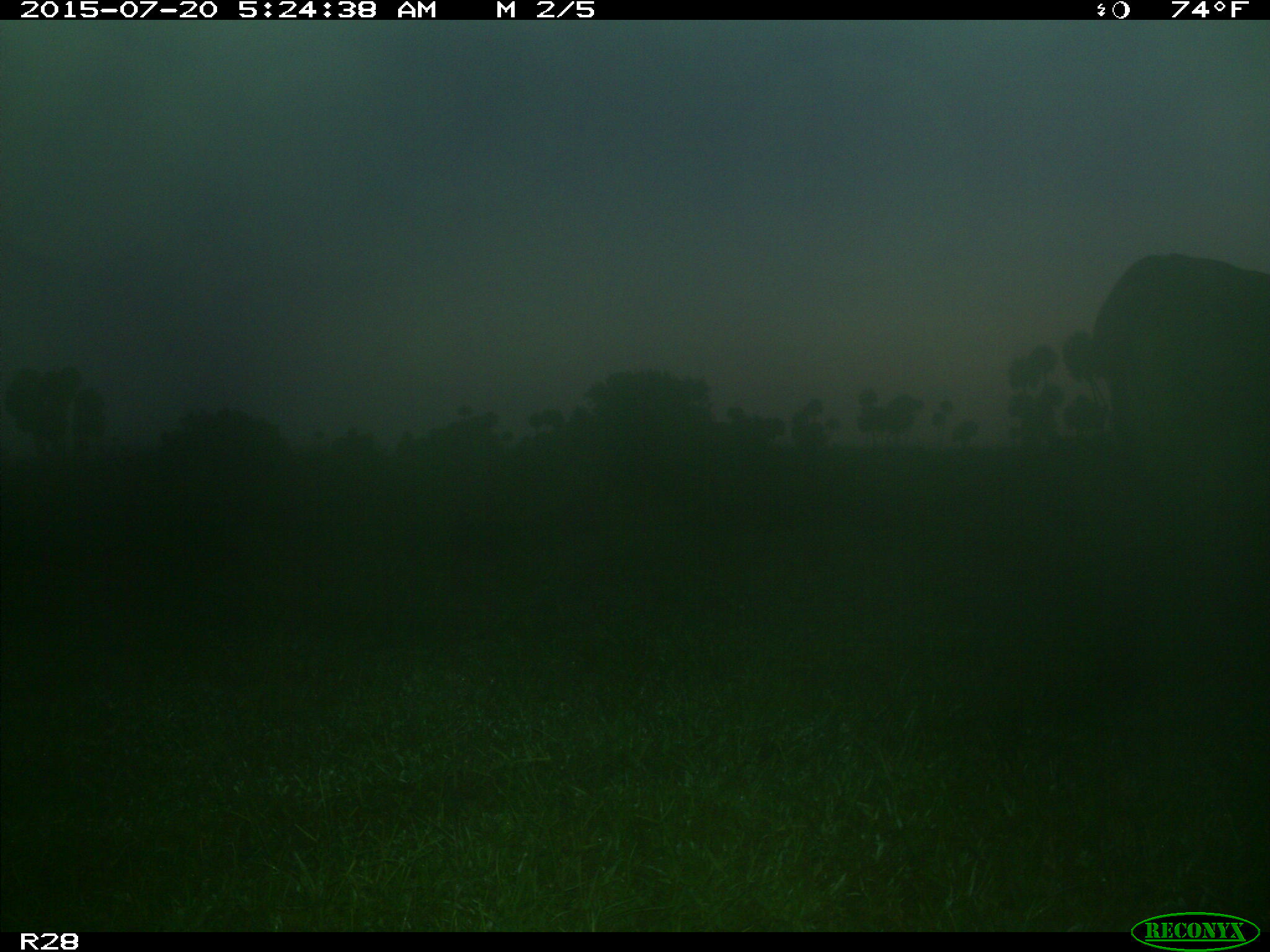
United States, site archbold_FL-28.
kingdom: Animalia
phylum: Chordata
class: Mammalia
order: Artiodactyla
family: Bovidae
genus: Bos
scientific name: Bos taurus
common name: domestic cow